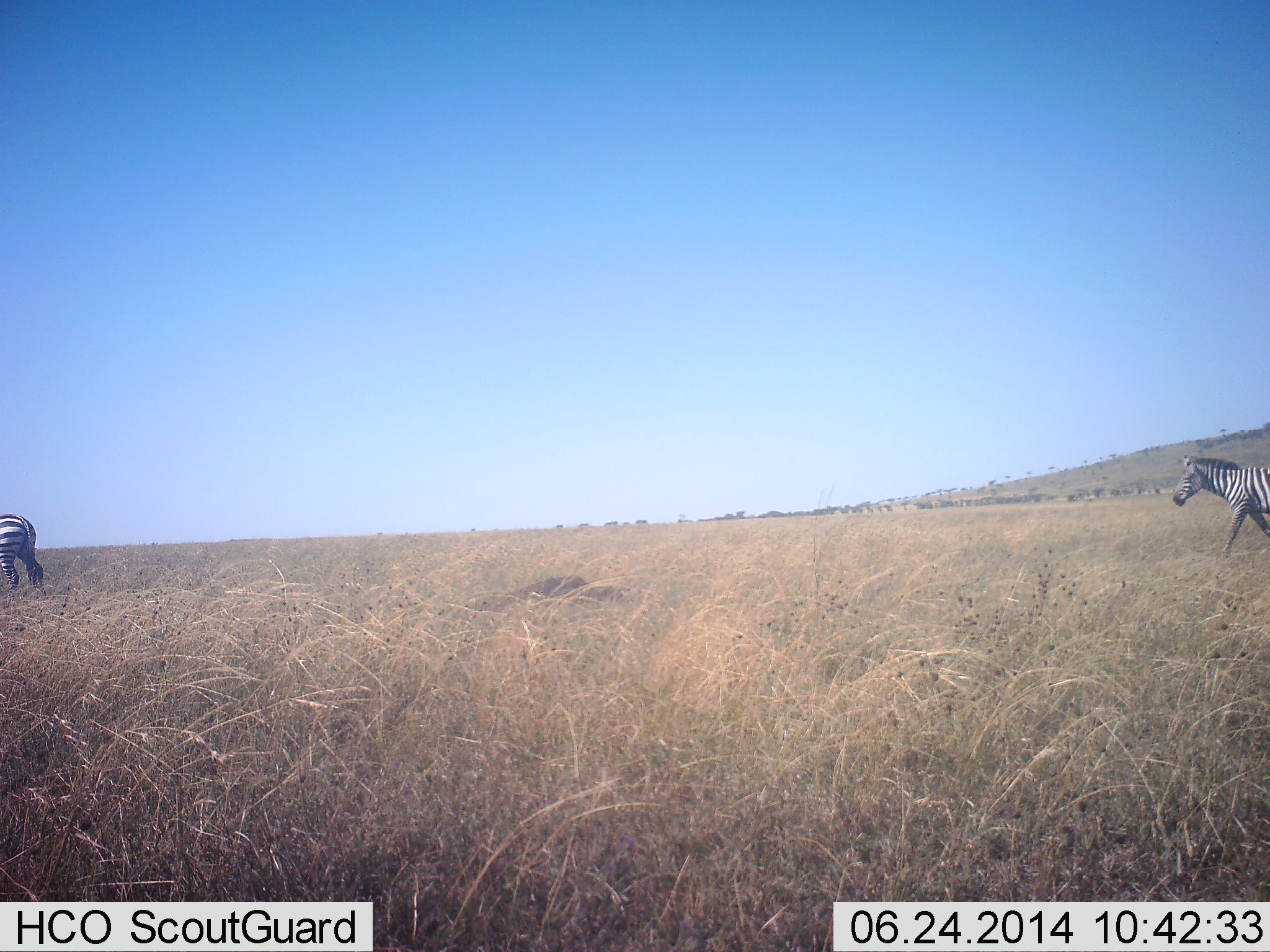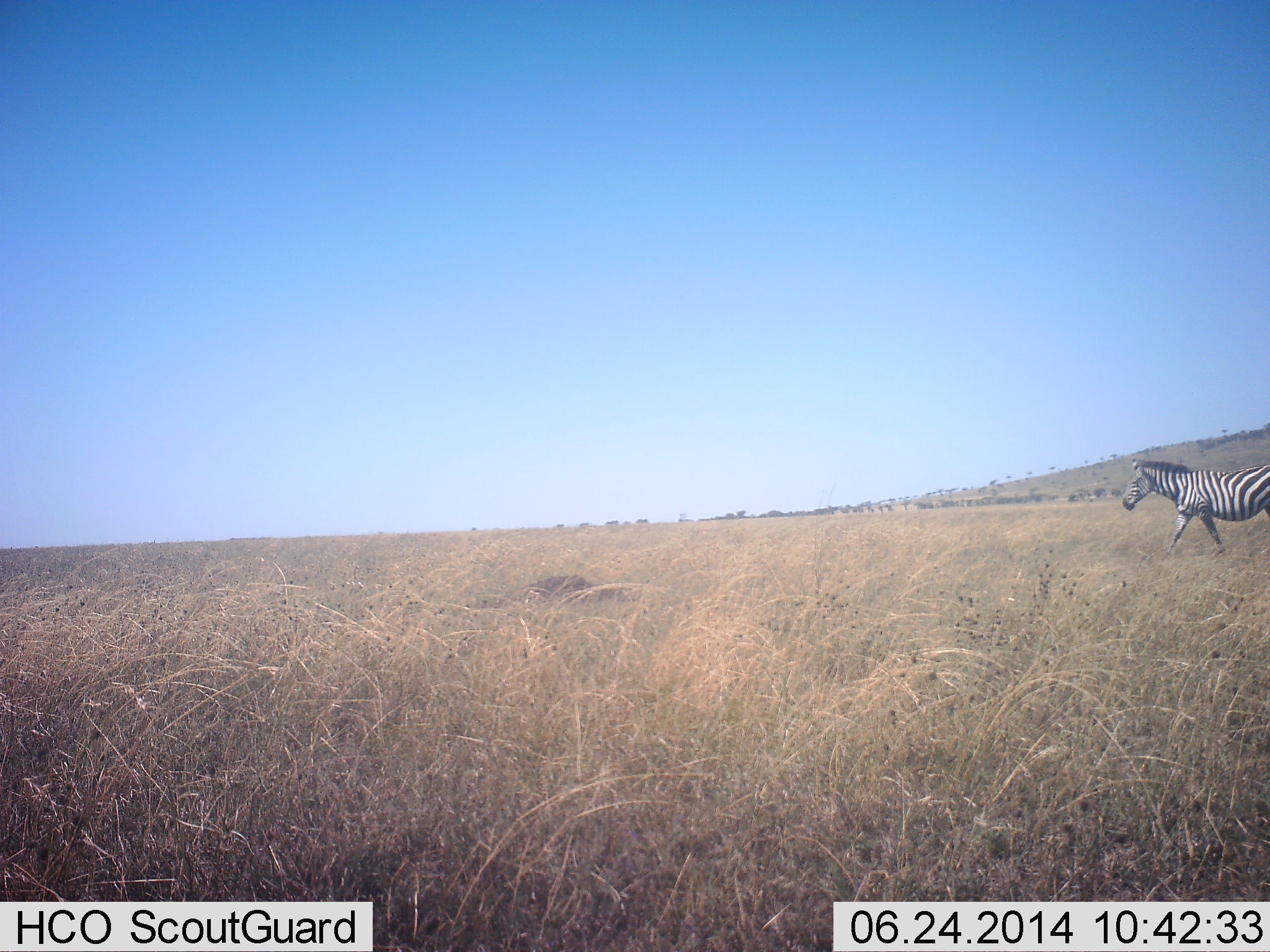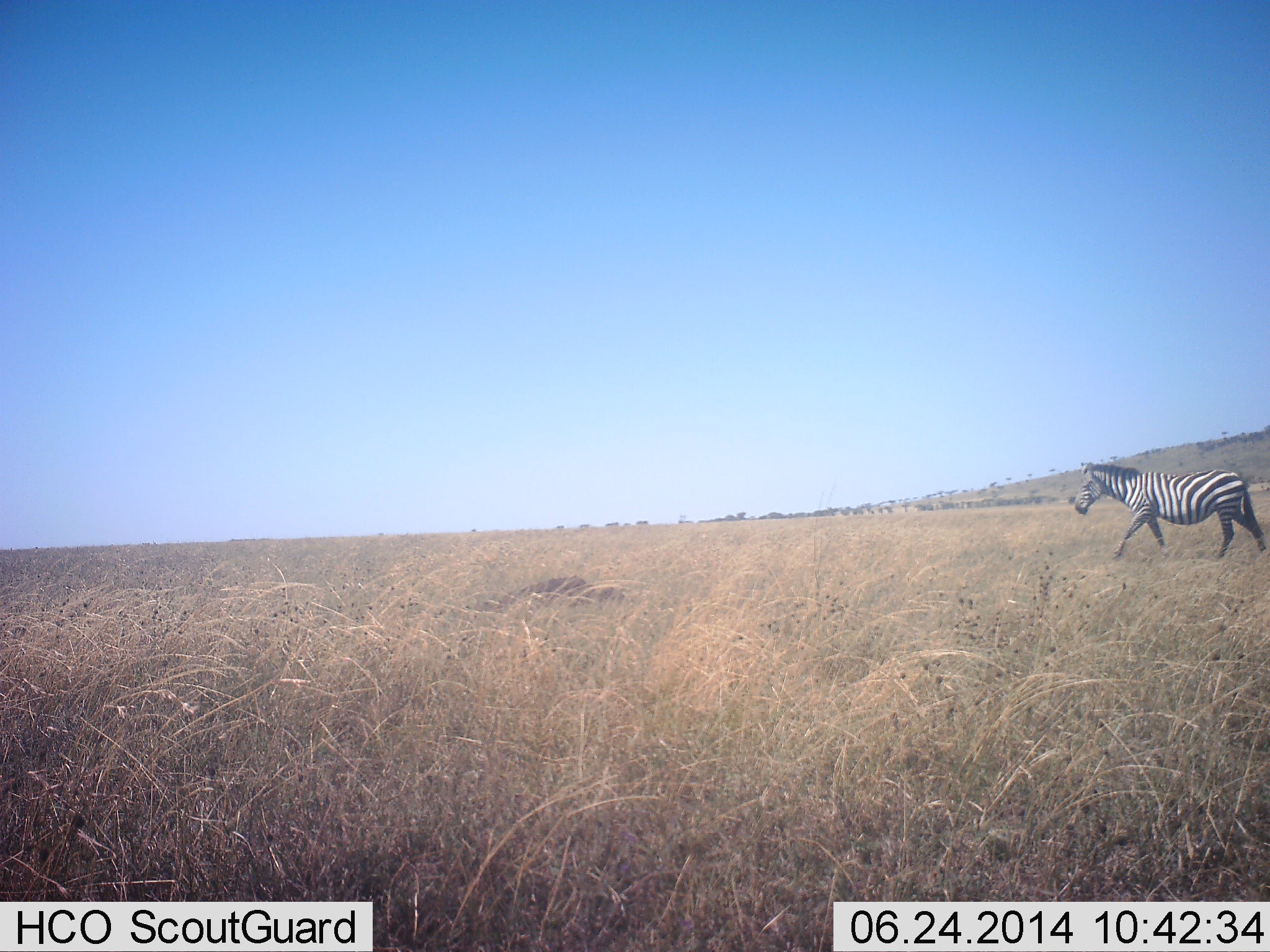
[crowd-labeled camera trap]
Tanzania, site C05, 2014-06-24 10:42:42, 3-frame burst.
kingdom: Animalia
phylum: Chordata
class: Mammalia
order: Perissodactyla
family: Equidae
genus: Equus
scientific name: Equus quagga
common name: plains zebra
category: zebra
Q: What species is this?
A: Zebra (plains zebra) (Equus quagga).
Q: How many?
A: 2.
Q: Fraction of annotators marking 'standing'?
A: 10%.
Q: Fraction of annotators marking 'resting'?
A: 0%.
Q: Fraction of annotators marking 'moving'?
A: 100%.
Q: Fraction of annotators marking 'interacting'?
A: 0%.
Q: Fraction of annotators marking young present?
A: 0%.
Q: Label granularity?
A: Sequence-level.